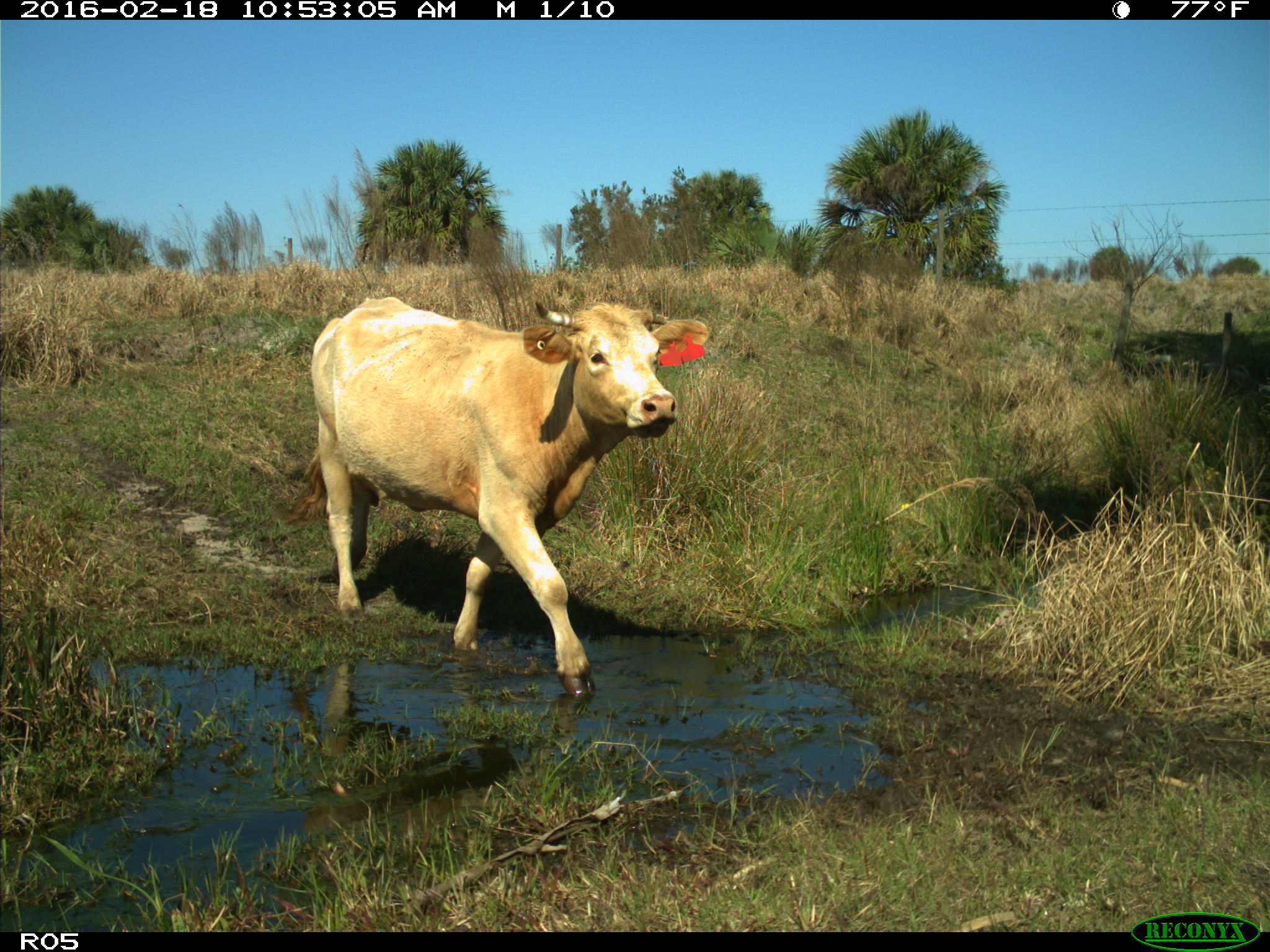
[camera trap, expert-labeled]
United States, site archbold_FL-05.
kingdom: Animalia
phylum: Chordata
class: Mammalia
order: Artiodactyla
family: Bovidae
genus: Bos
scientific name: Bos taurus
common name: domestic cow